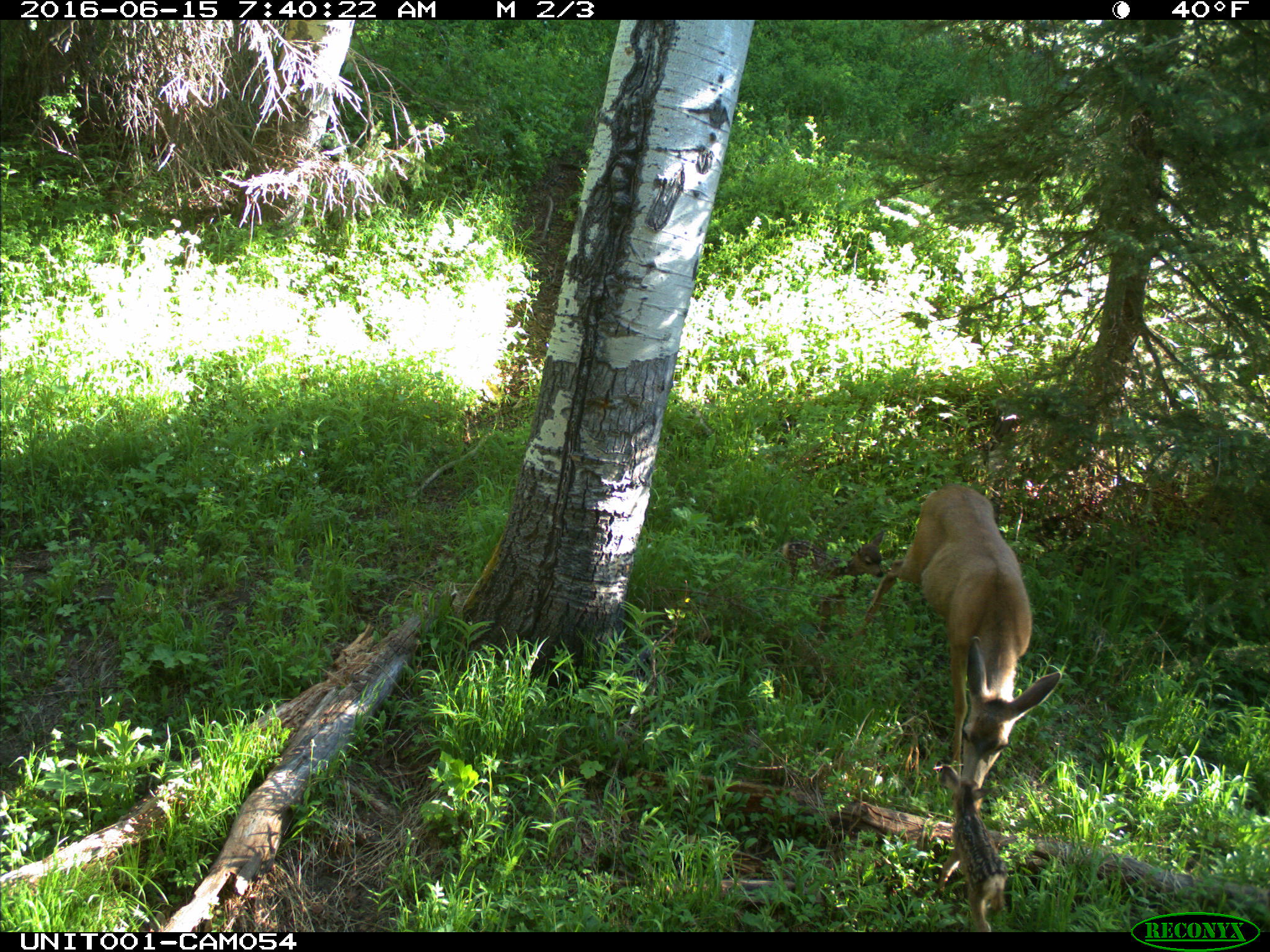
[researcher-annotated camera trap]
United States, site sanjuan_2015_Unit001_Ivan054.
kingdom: Animalia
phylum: Chordata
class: Mammalia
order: Artiodactyla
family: Cervidae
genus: Odocoileus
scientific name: Odocoileus hemionus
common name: mule deer